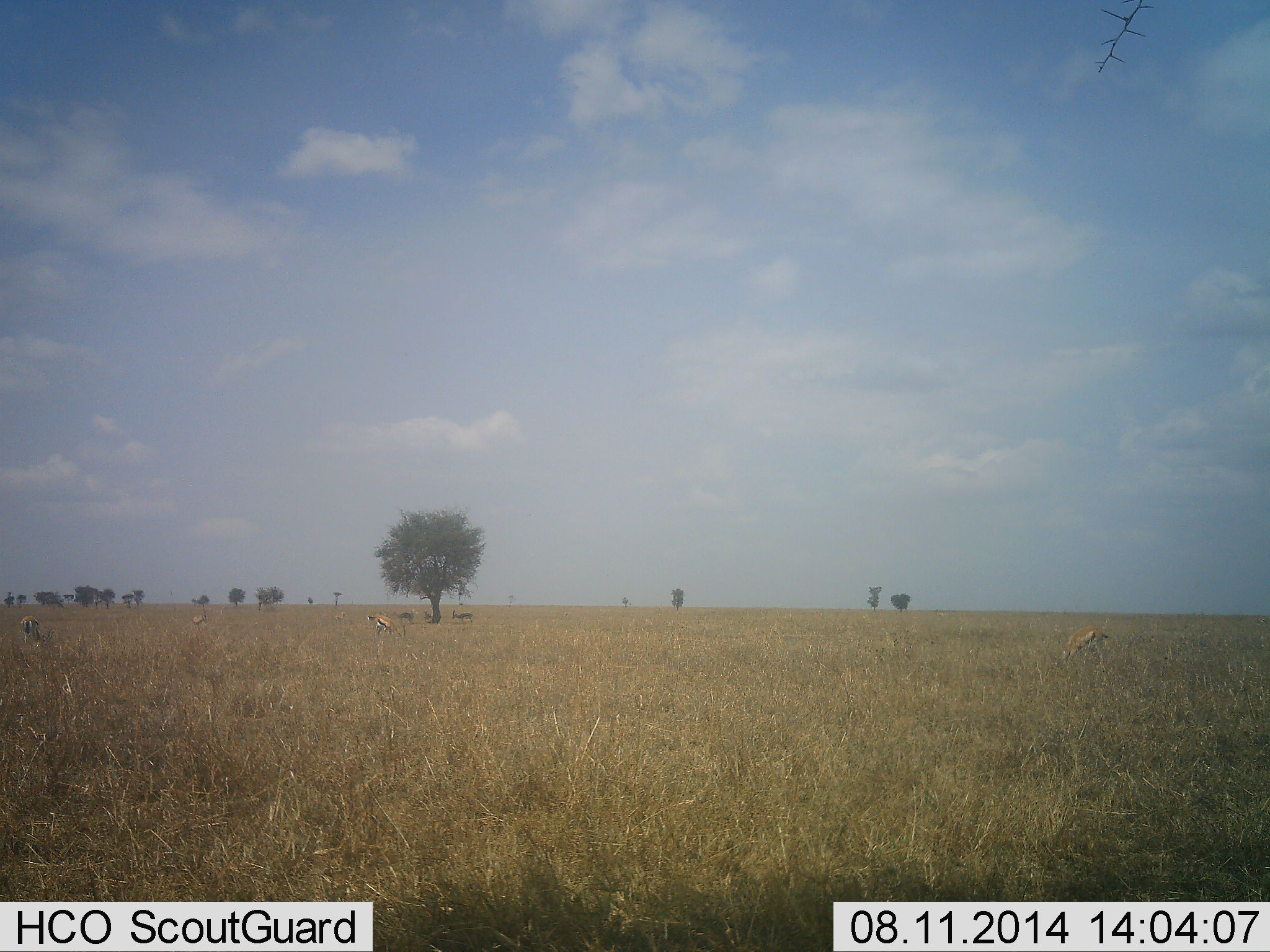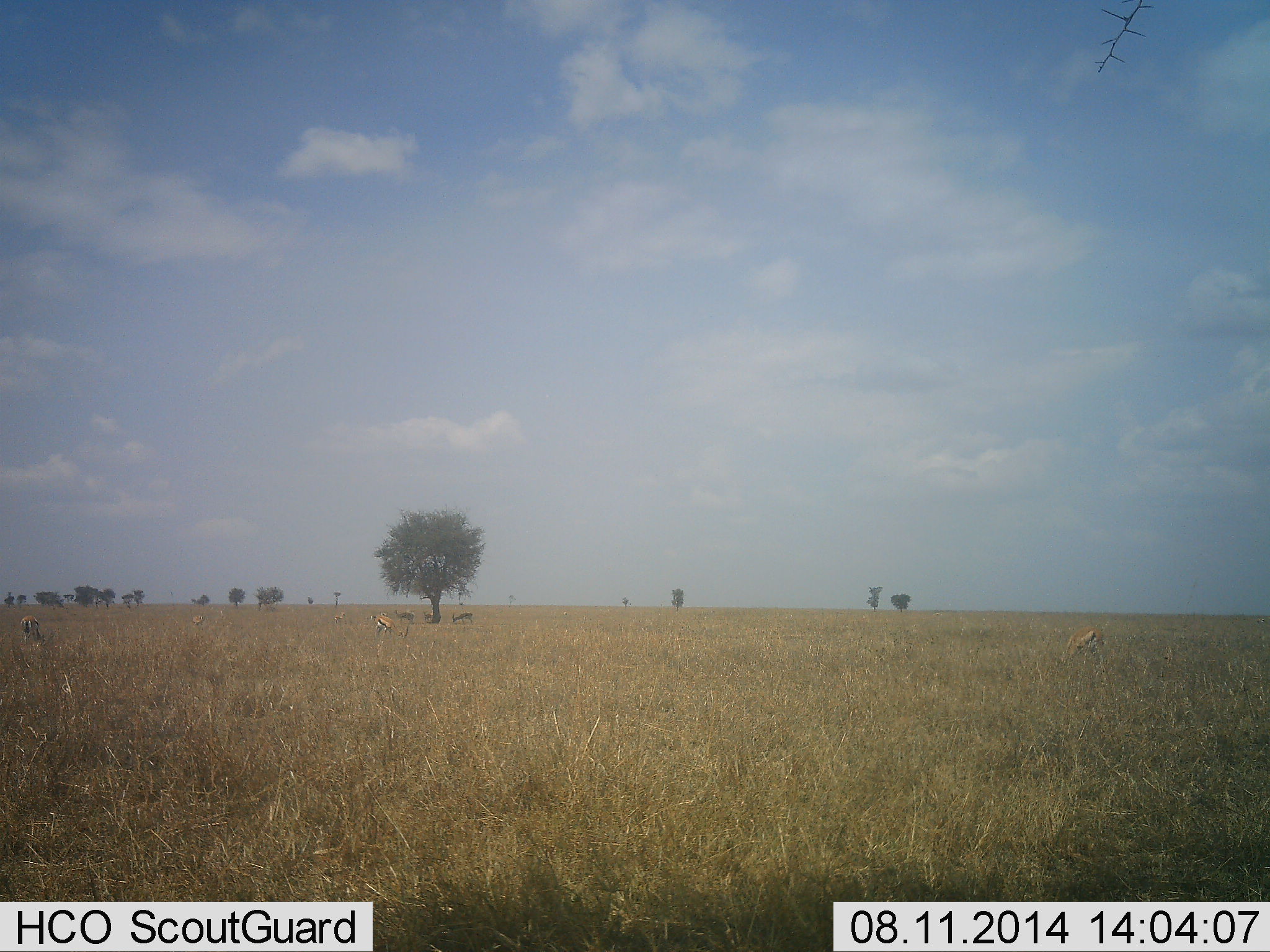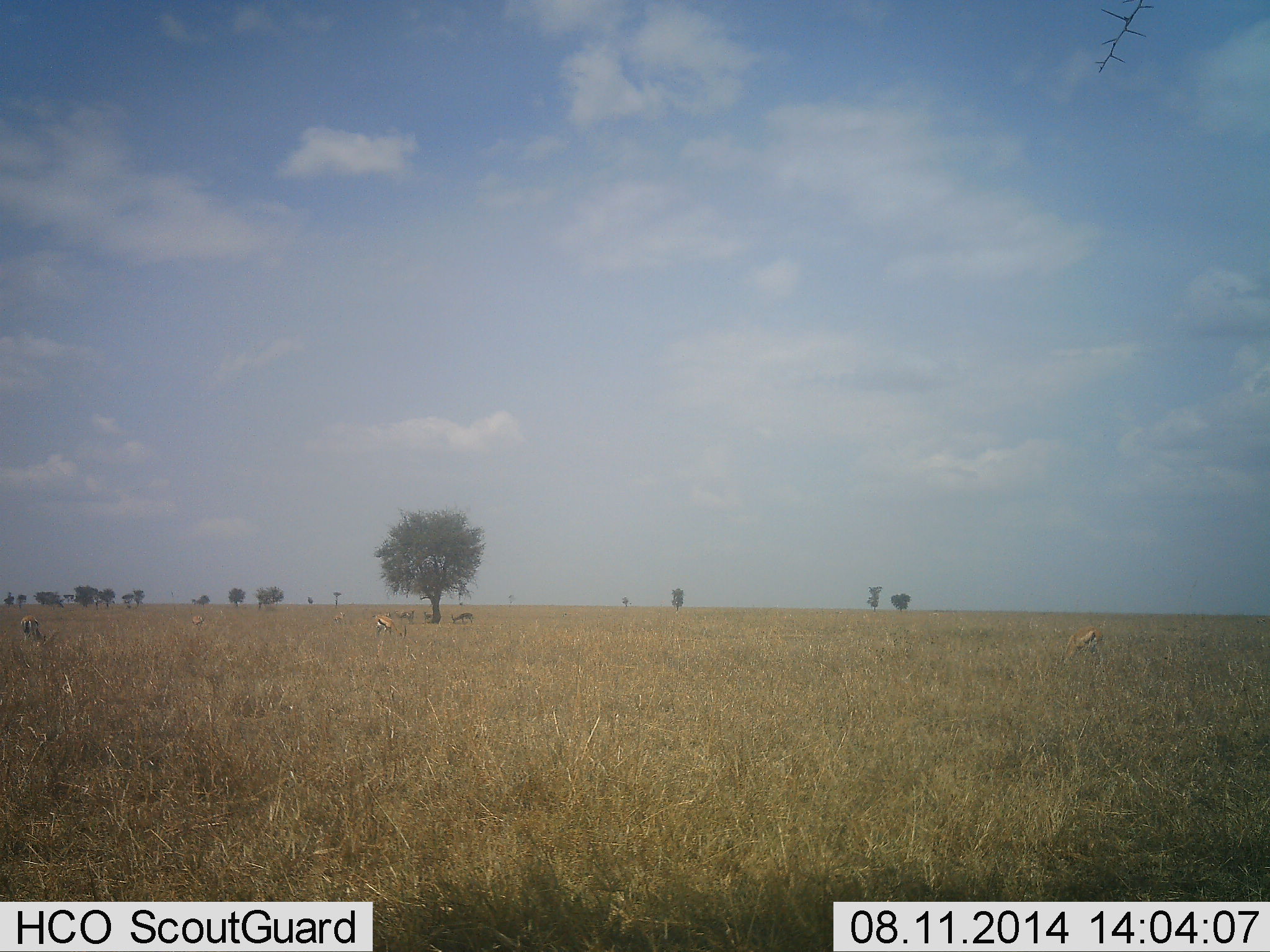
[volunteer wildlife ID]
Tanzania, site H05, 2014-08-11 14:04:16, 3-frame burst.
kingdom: Animalia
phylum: Chordata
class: Mammalia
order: Artiodactyla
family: Bovidae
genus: Eudorcas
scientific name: Eudorcas thomsonii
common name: thomson's gazelle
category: gazellethomsons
Gazellethomsons (thomson's gazelle) (Eudorcas thomsonii), count 4. Behavior (volunteer vote fractions): standing 40%, resting 10%, moving 10%, interacting 0%. Young present (vote fraction): 0%. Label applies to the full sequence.